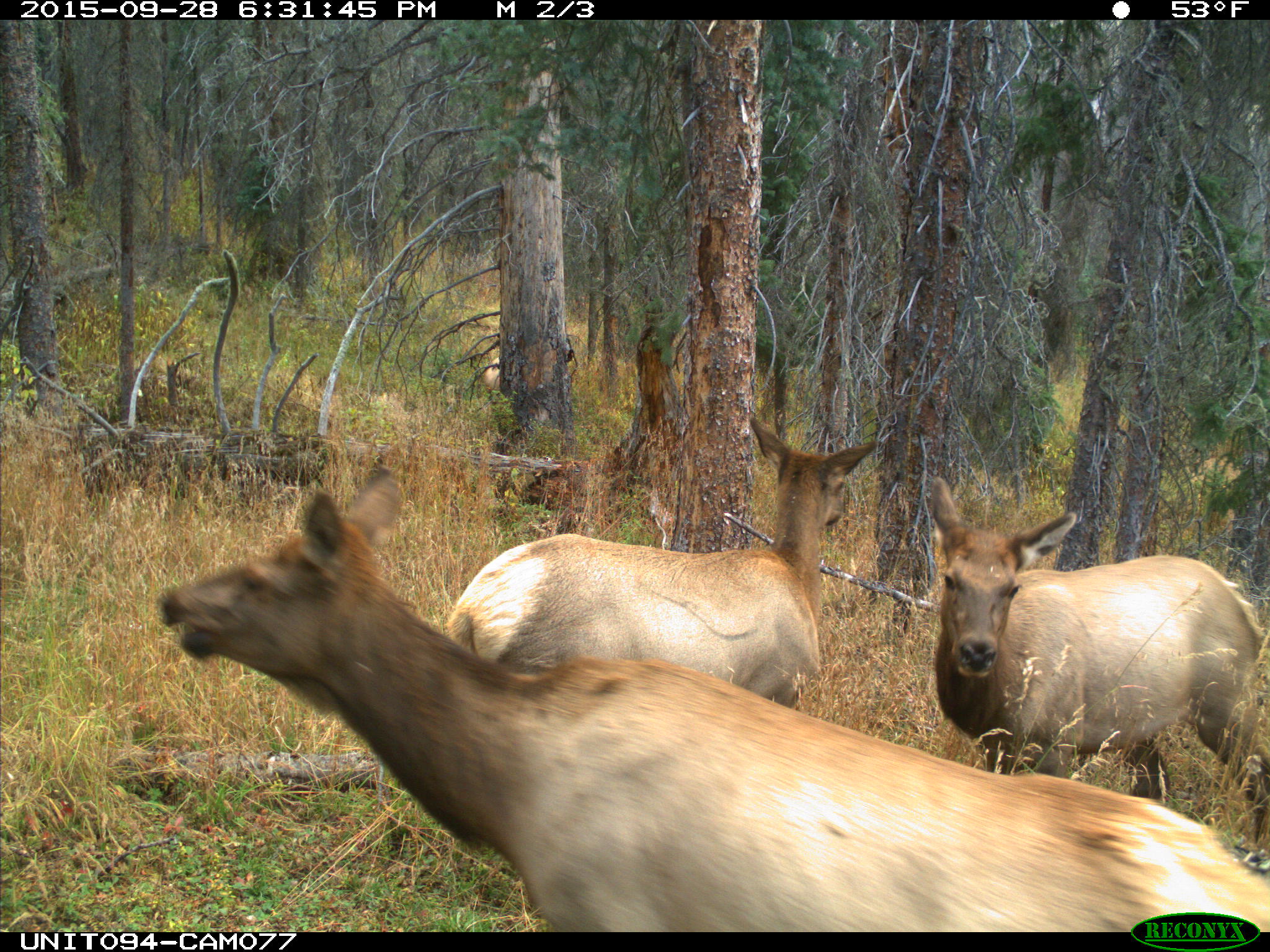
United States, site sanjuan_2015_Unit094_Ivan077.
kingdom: Animalia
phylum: Chordata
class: Mammalia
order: Artiodactyla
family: Cervidae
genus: Cervus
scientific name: Cervus elaphus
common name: red deer